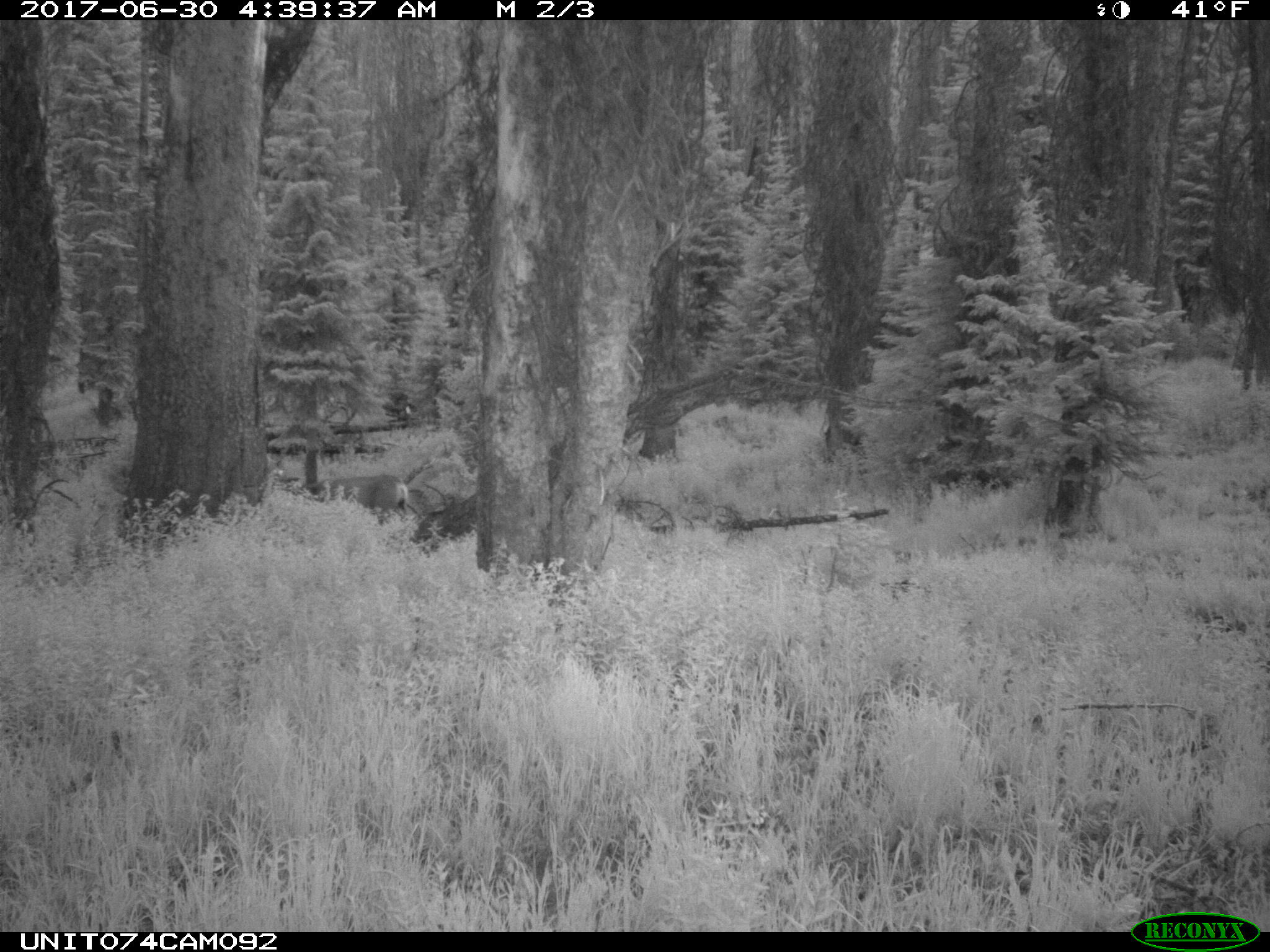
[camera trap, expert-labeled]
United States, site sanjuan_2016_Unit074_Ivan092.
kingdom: Animalia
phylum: Chordata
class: Mammalia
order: Artiodactyla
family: Cervidae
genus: Odocoileus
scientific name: Odocoileus hemionus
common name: mule deer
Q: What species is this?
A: Odocoileus hemionus (mule deer).